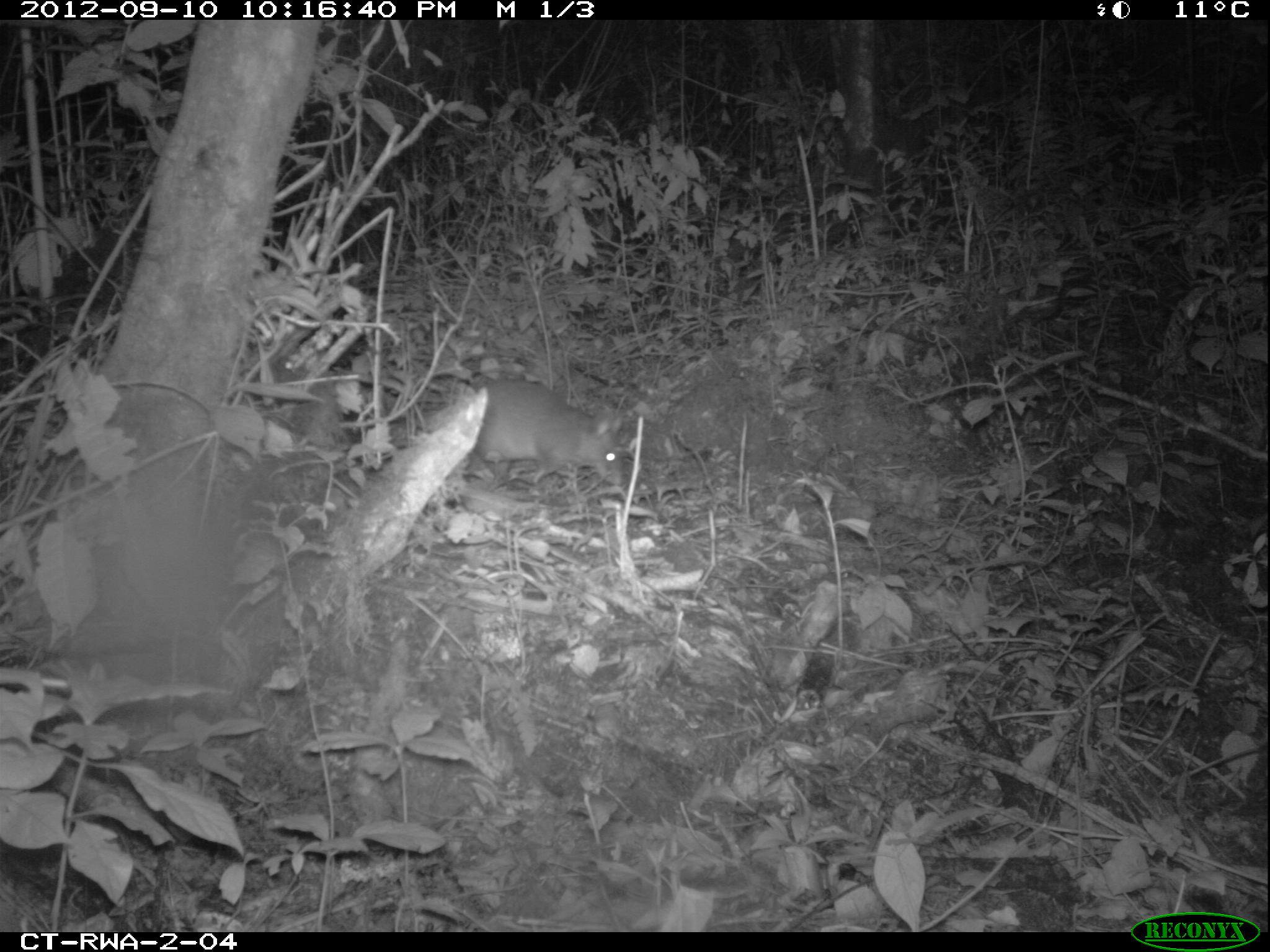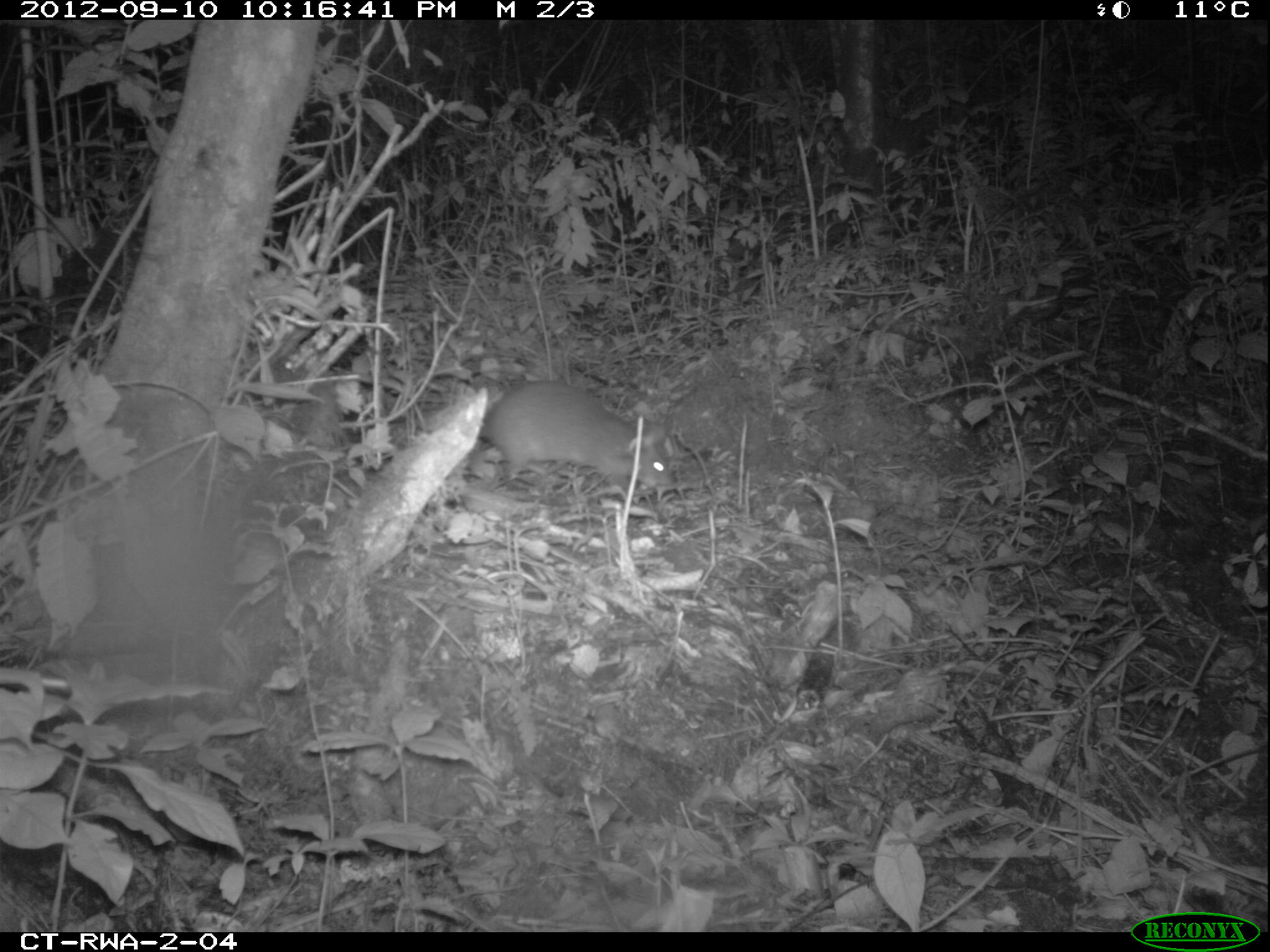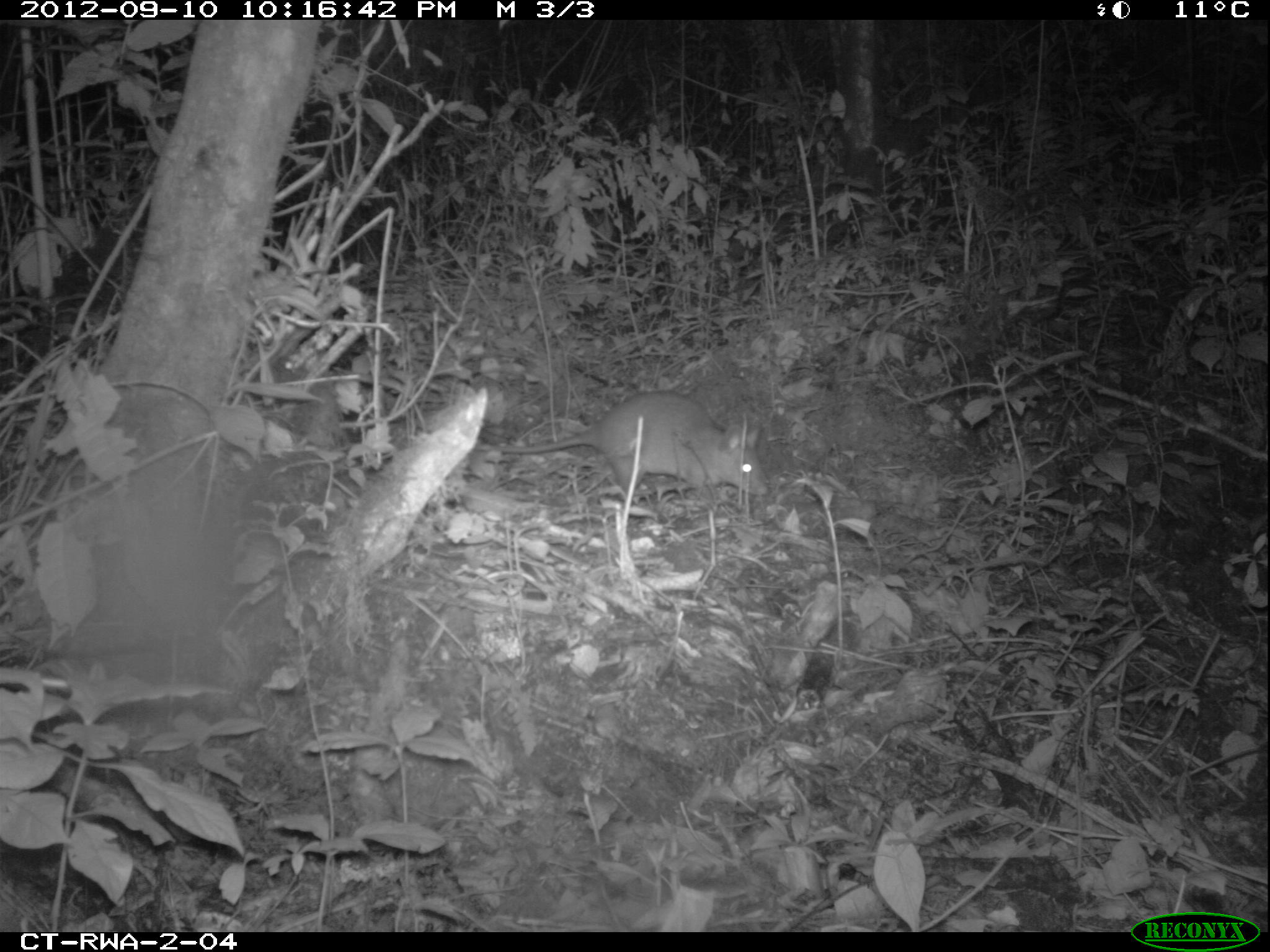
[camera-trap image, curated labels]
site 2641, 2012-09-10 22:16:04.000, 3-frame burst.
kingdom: Animalia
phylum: Chordata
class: Mammalia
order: Rodentia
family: Nesomyidae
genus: Cricetomys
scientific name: Cricetomys gambianus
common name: african giant pouched rat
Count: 1.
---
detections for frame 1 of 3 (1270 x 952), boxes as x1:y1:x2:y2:
cricetomys gambianus: 475:374:624:486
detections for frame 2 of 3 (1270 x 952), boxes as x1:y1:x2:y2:
cricetomys gambianus: 479:380:672:488